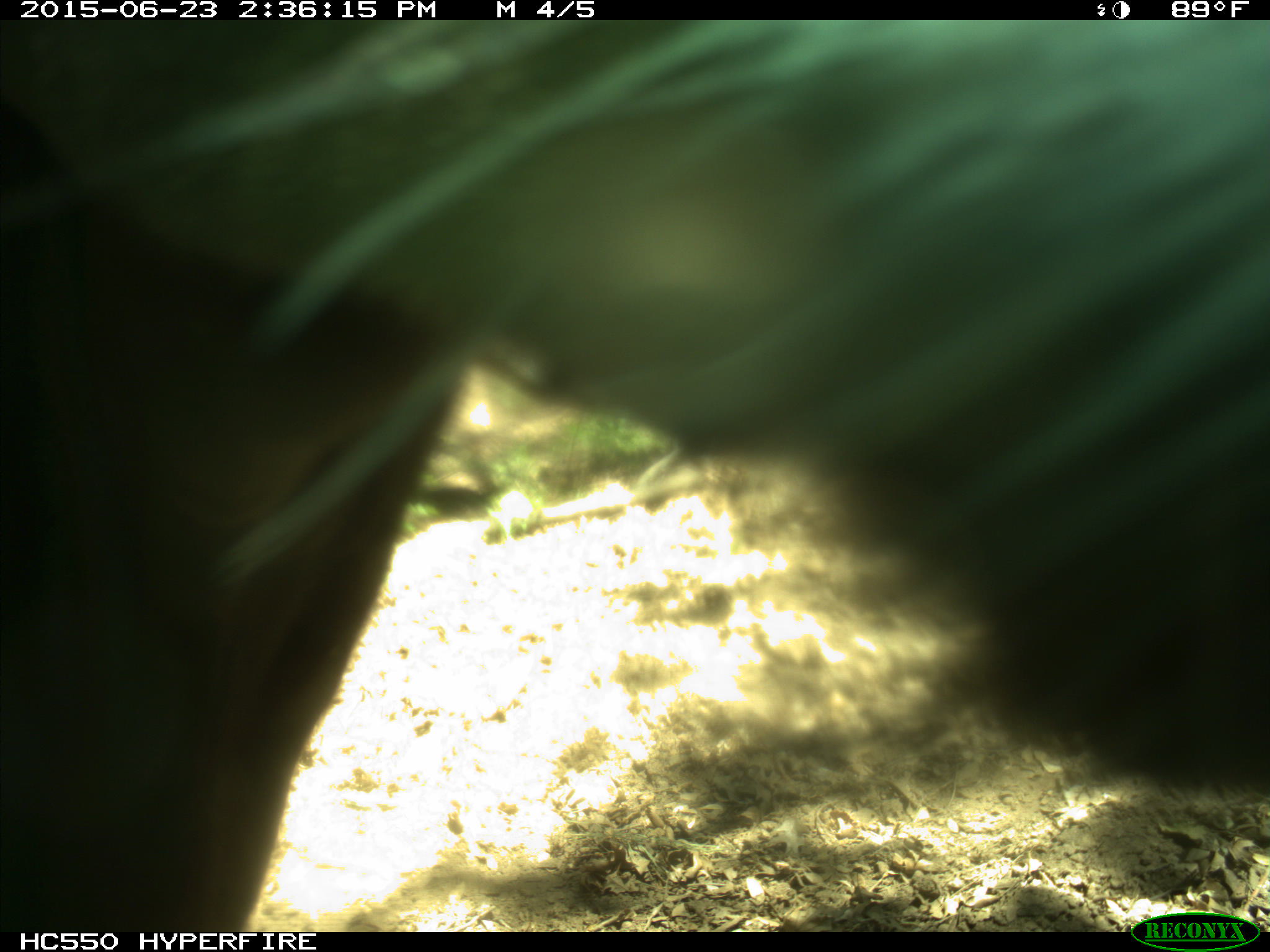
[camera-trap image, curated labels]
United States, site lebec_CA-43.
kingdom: Animalia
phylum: Chordata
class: Mammalia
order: Artiodactyla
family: Bovidae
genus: Bos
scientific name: Bos taurus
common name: domestic cow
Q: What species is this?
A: Bos taurus (domestic cow).